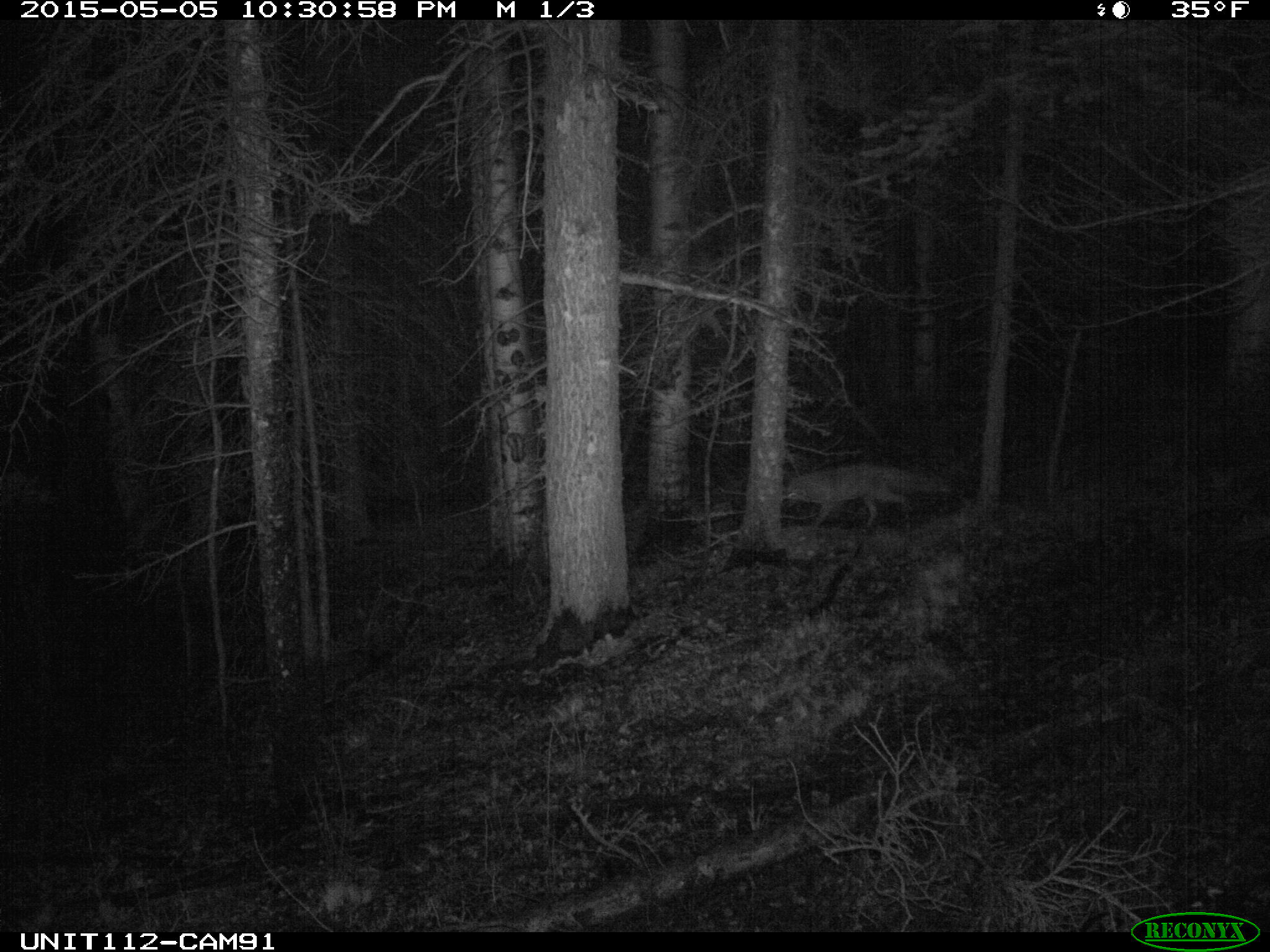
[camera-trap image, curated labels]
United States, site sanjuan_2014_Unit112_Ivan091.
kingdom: Animalia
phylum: Chordata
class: Mammalia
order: Carnivora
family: Canidae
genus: Vulpes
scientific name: Vulpes vulpes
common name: red fox